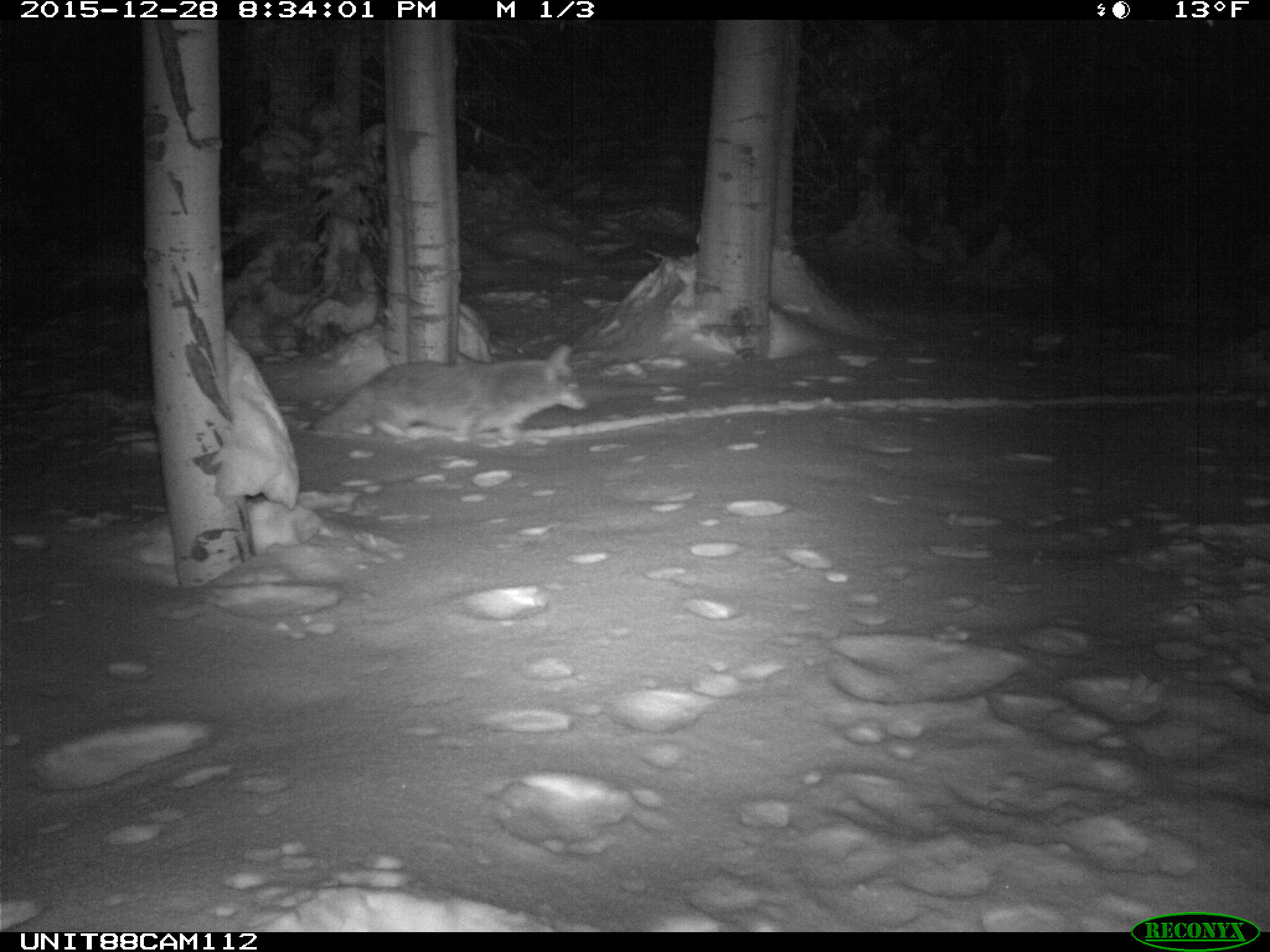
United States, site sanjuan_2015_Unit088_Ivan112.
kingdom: Animalia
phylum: Chordata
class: Mammalia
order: Carnivora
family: Canidae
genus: Canis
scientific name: Canis latrans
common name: coyote